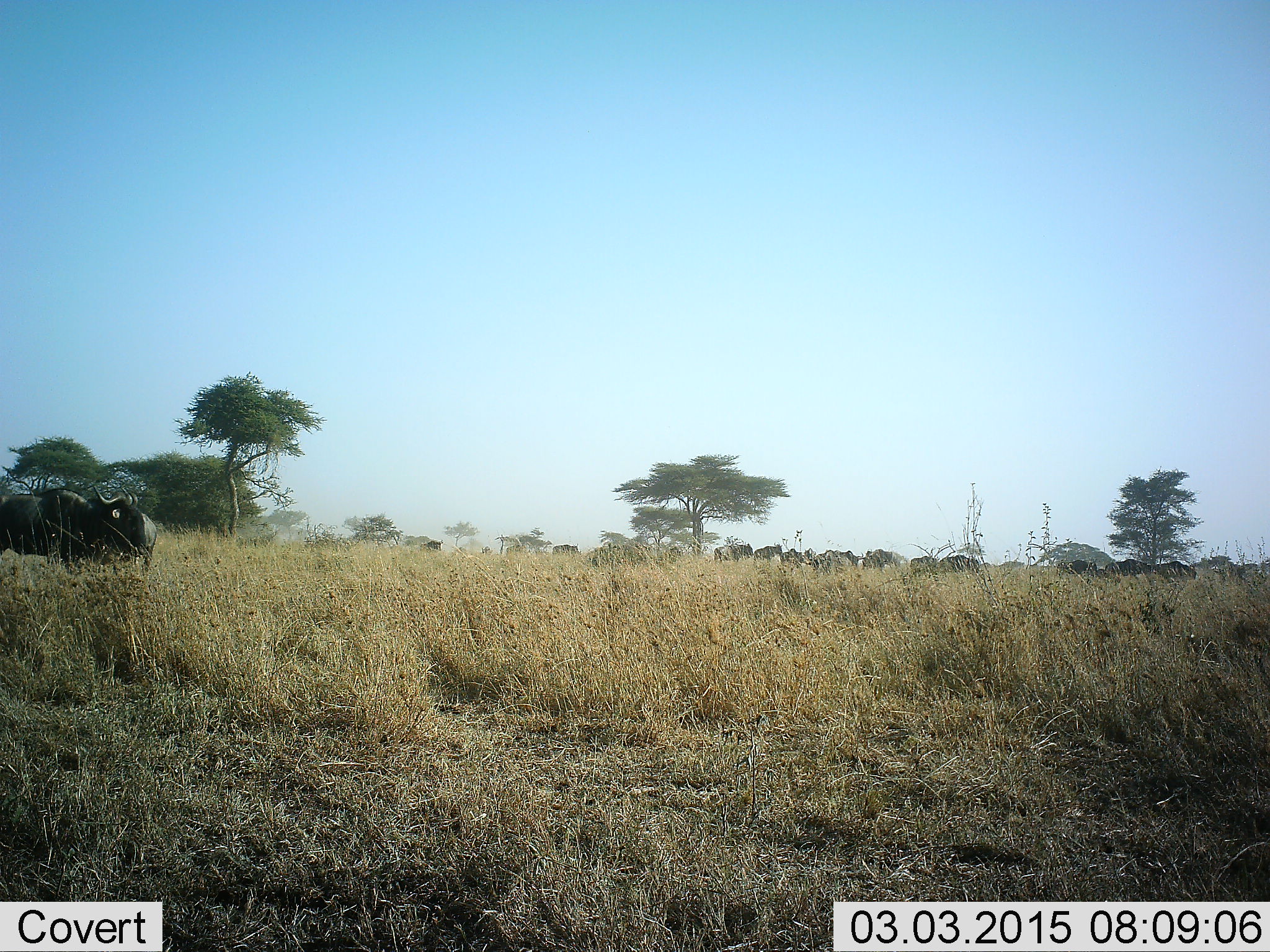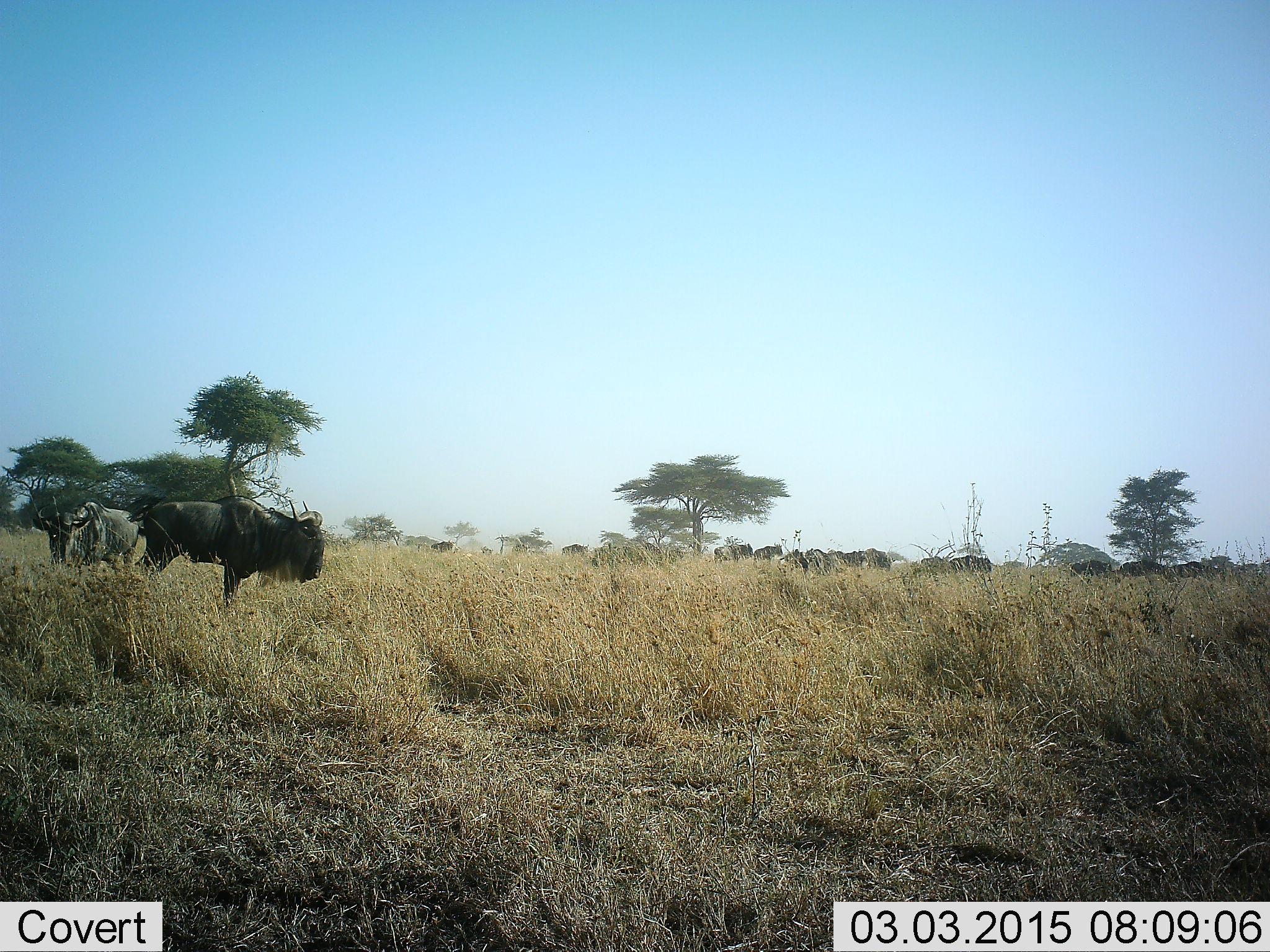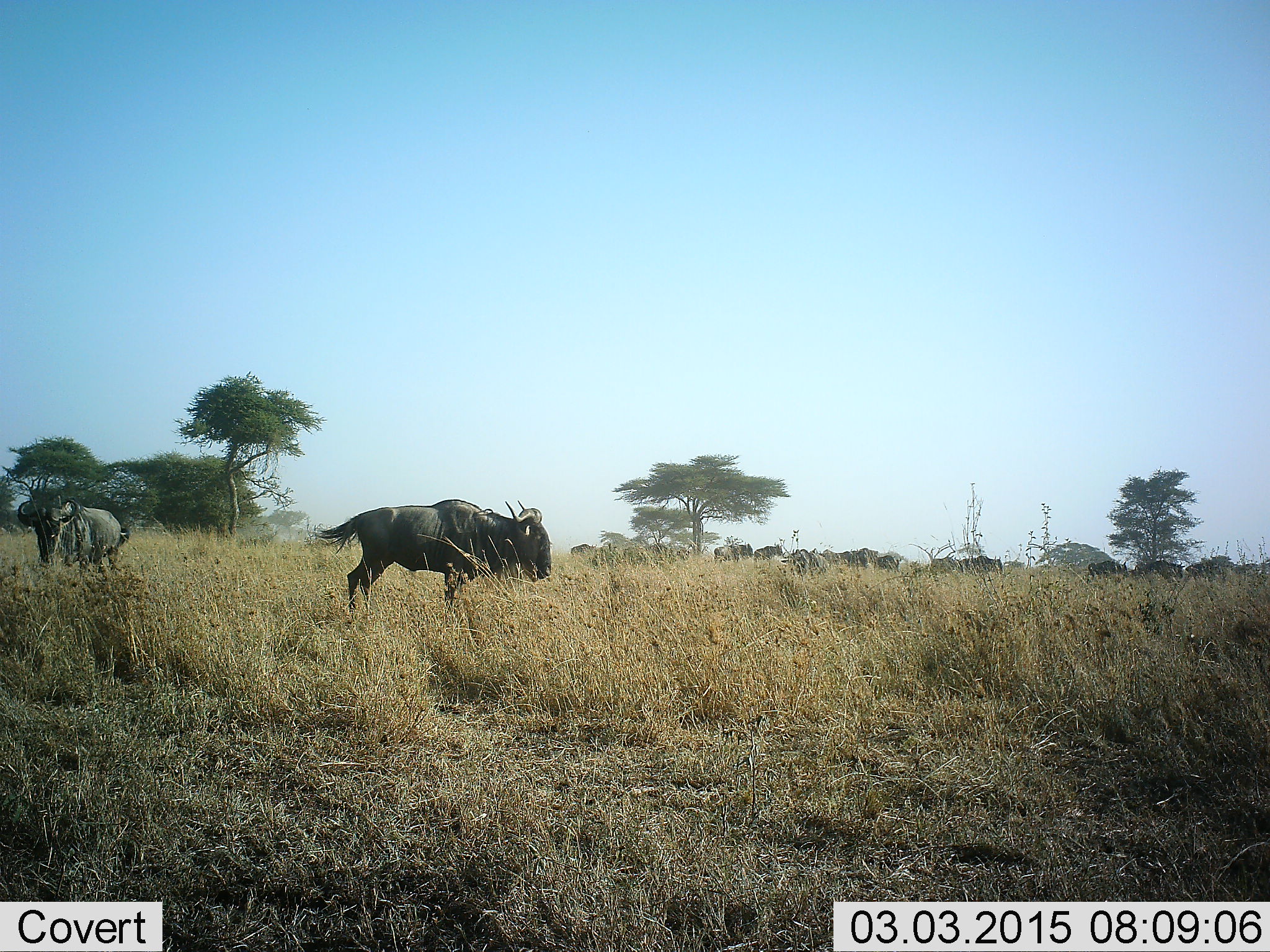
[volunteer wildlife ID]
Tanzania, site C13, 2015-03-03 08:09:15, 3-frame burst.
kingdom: Animalia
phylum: Chordata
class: Mammalia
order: Artiodactyla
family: Bovidae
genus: Connochaetes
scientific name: Connochaetes taurinus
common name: blue wildebeest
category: wildebeest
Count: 11-50.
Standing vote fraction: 36%.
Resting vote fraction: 9%.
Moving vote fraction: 91%.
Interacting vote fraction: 9%.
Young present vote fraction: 0%.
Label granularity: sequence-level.